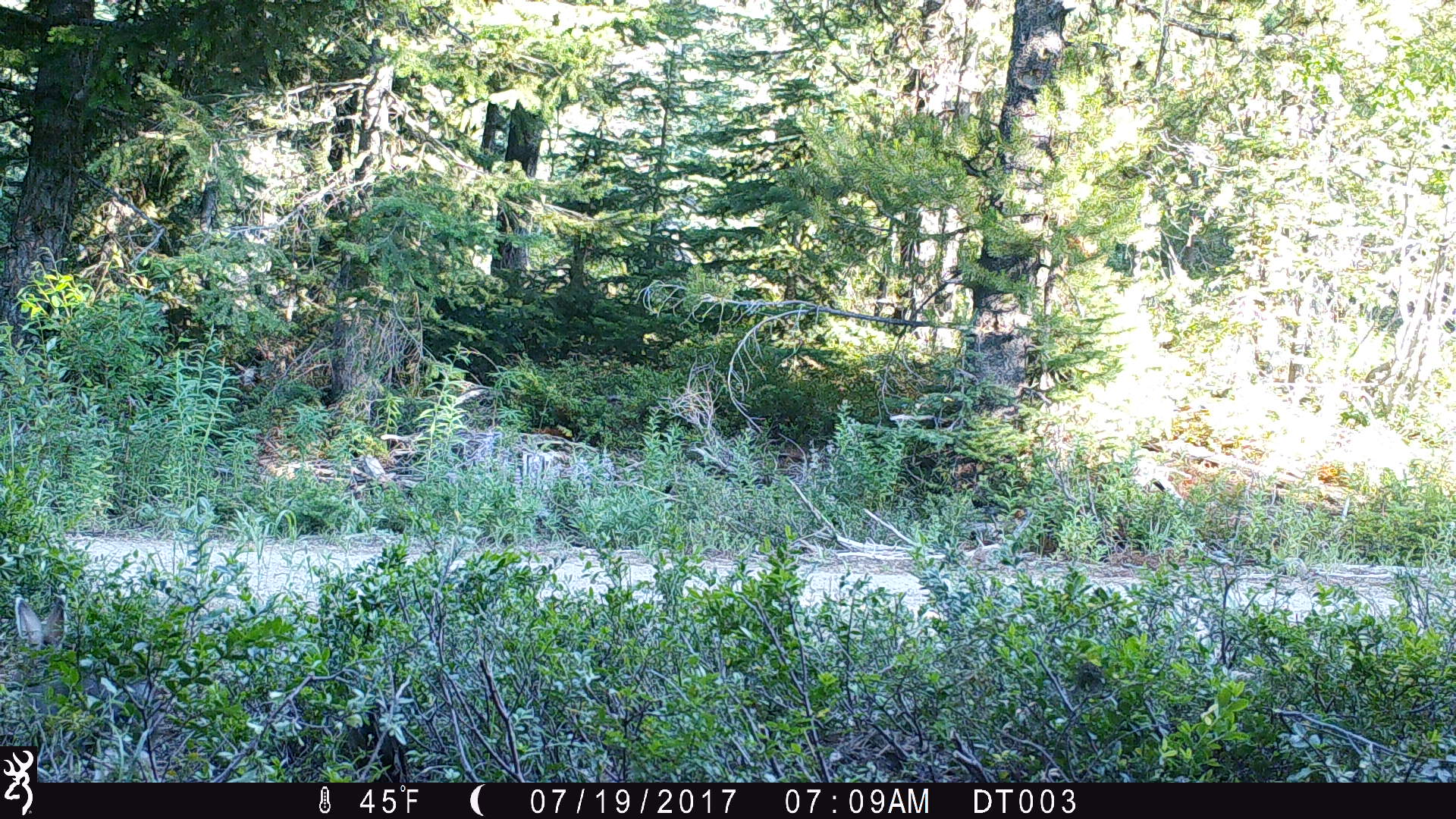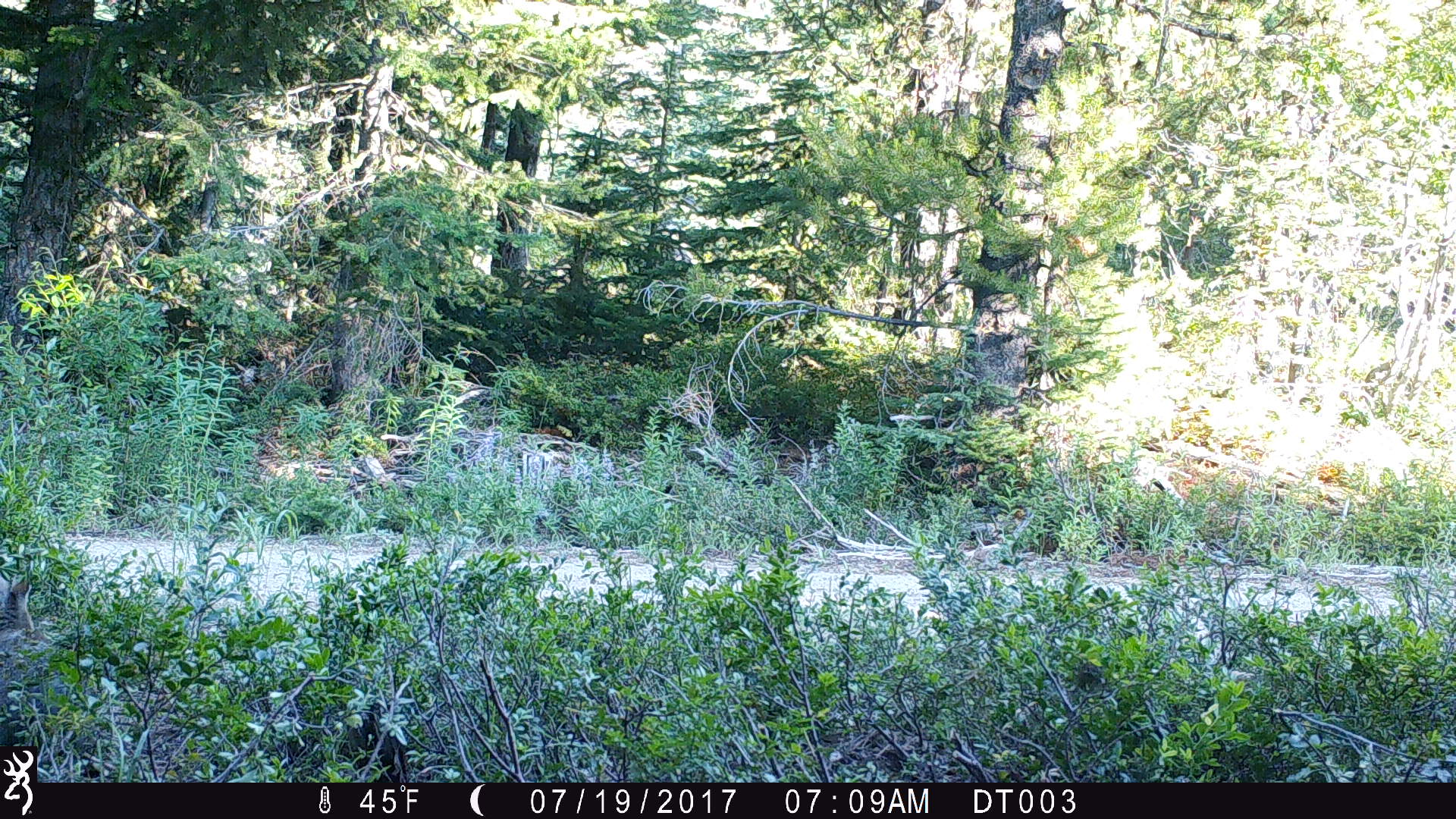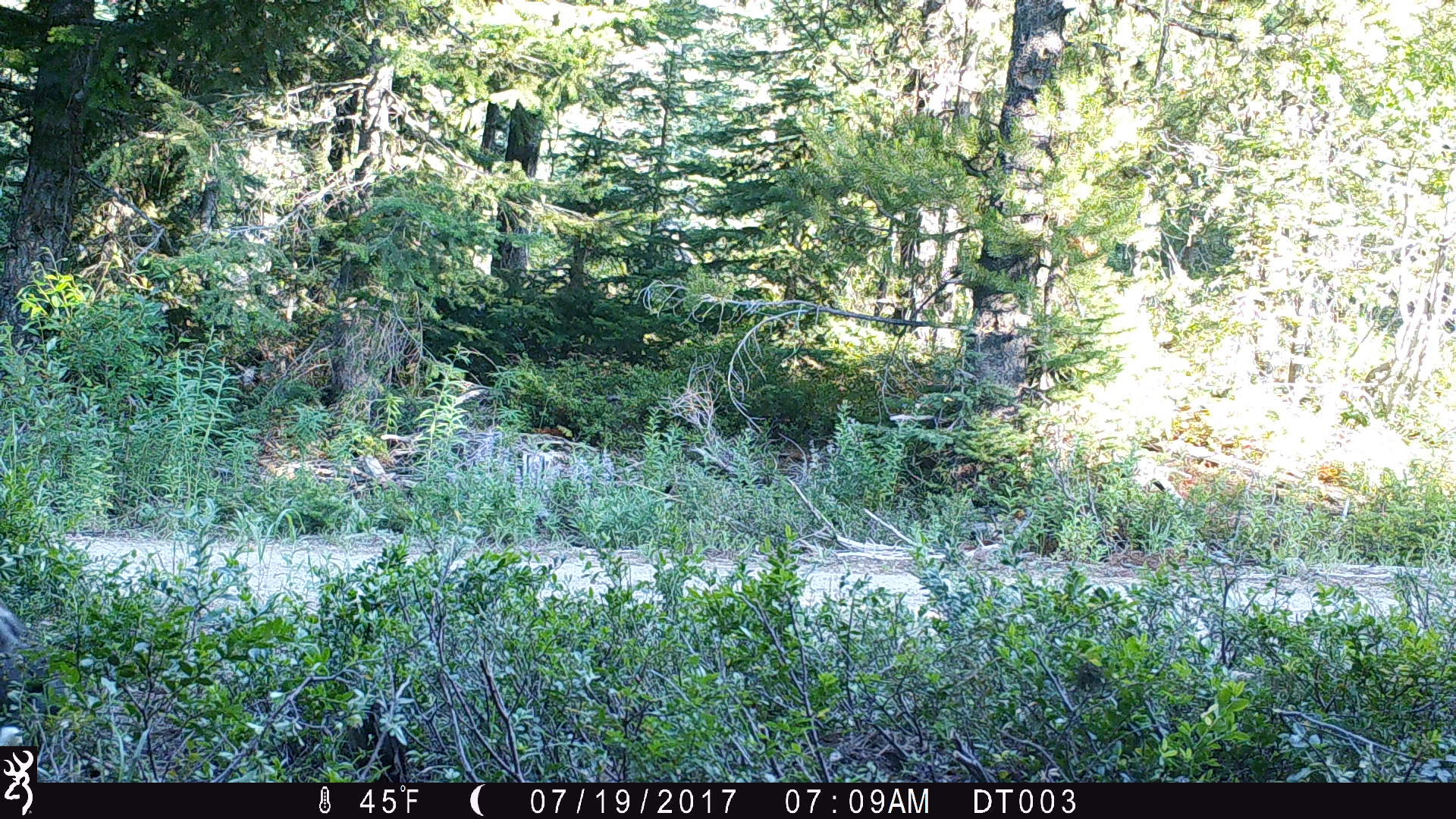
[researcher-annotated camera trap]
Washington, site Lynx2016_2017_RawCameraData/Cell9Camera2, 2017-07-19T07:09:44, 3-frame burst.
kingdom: Animalia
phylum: Chordata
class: Mammalia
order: Lagomorpha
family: Leporidae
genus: Lepus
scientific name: Lepus americanus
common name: snowshoe hare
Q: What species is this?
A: Lepus americanus (snowshoe hare).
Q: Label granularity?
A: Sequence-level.